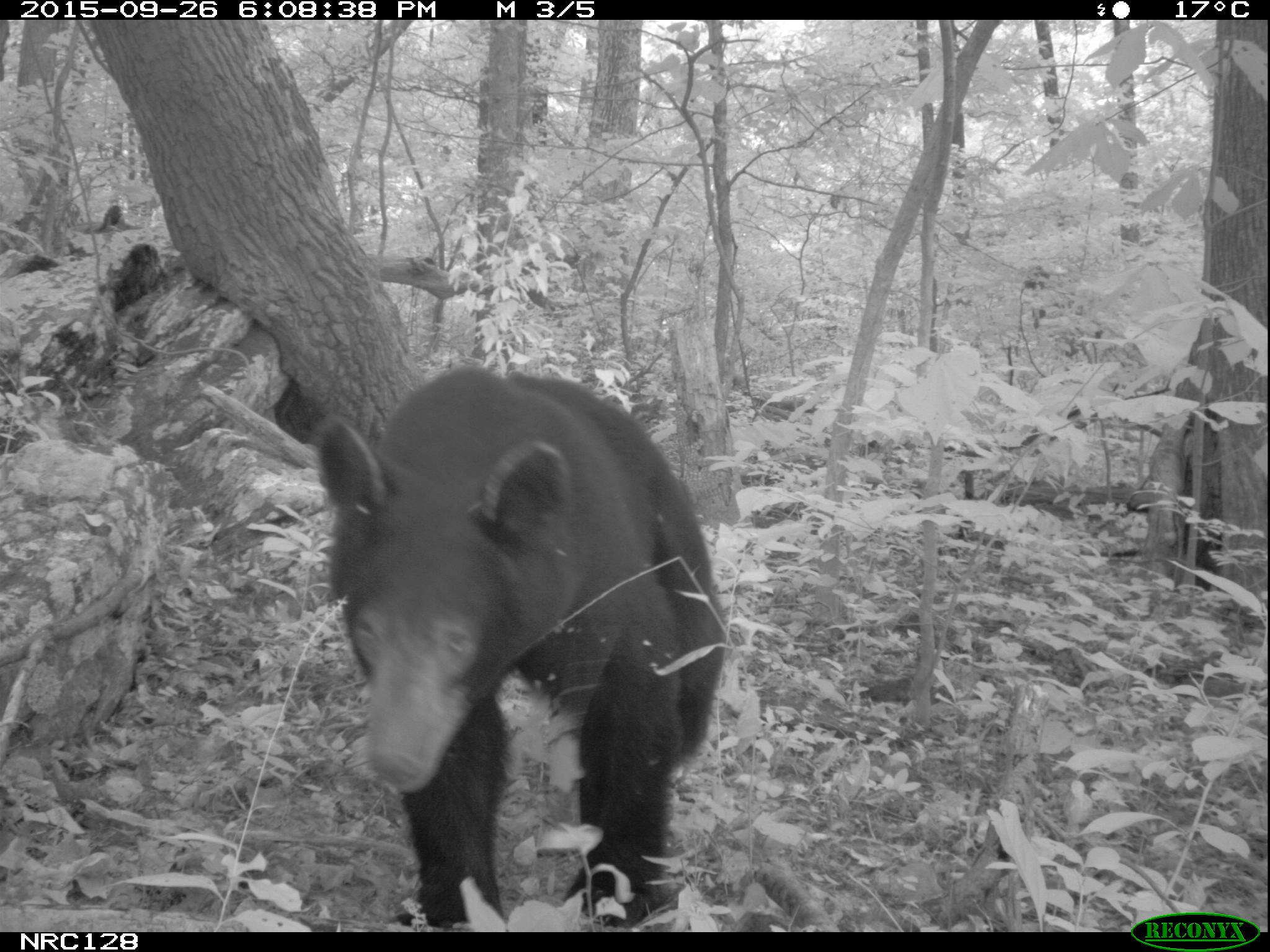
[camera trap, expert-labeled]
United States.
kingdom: Animalia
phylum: Chordata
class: Mammalia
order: Carnivora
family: Ursidae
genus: Ursus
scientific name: Ursus americanus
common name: american black bear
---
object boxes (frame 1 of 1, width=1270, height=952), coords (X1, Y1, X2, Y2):
American Black Bear: (304, 366, 729, 919)